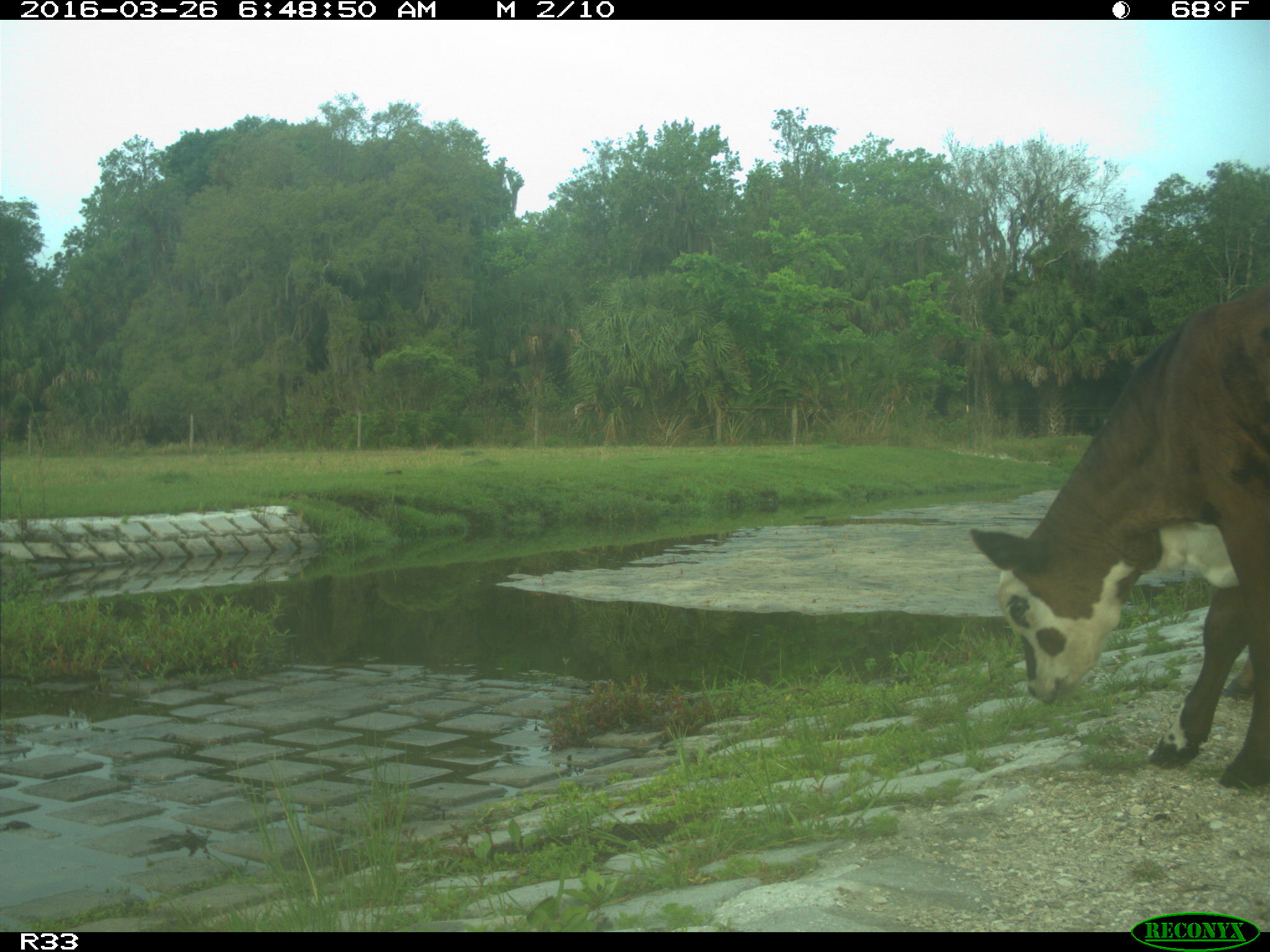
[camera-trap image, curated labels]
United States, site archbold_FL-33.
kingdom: Animalia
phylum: Chordata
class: Mammalia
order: Artiodactyla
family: Bovidae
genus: Bos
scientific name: Bos taurus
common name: domestic cow